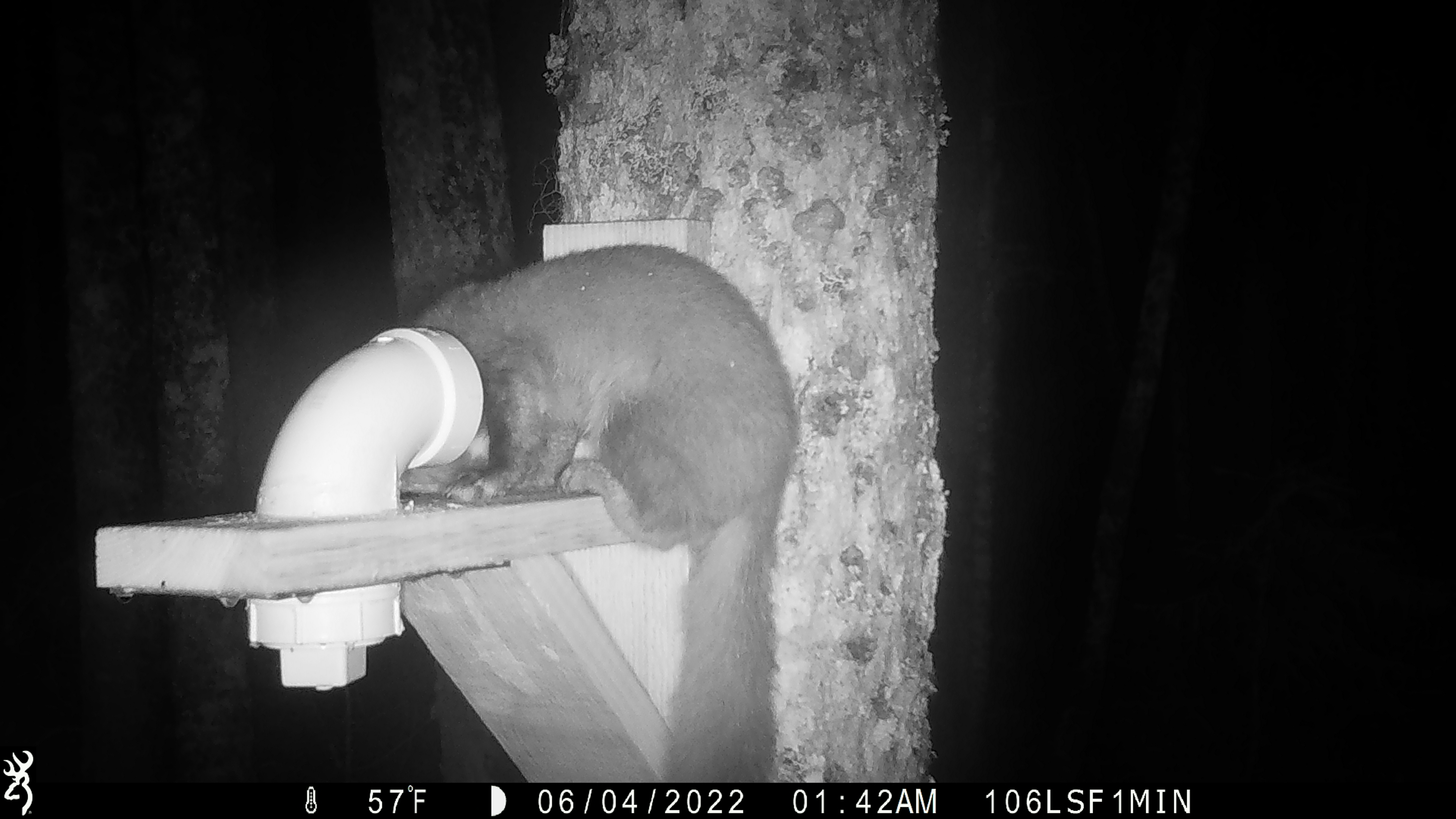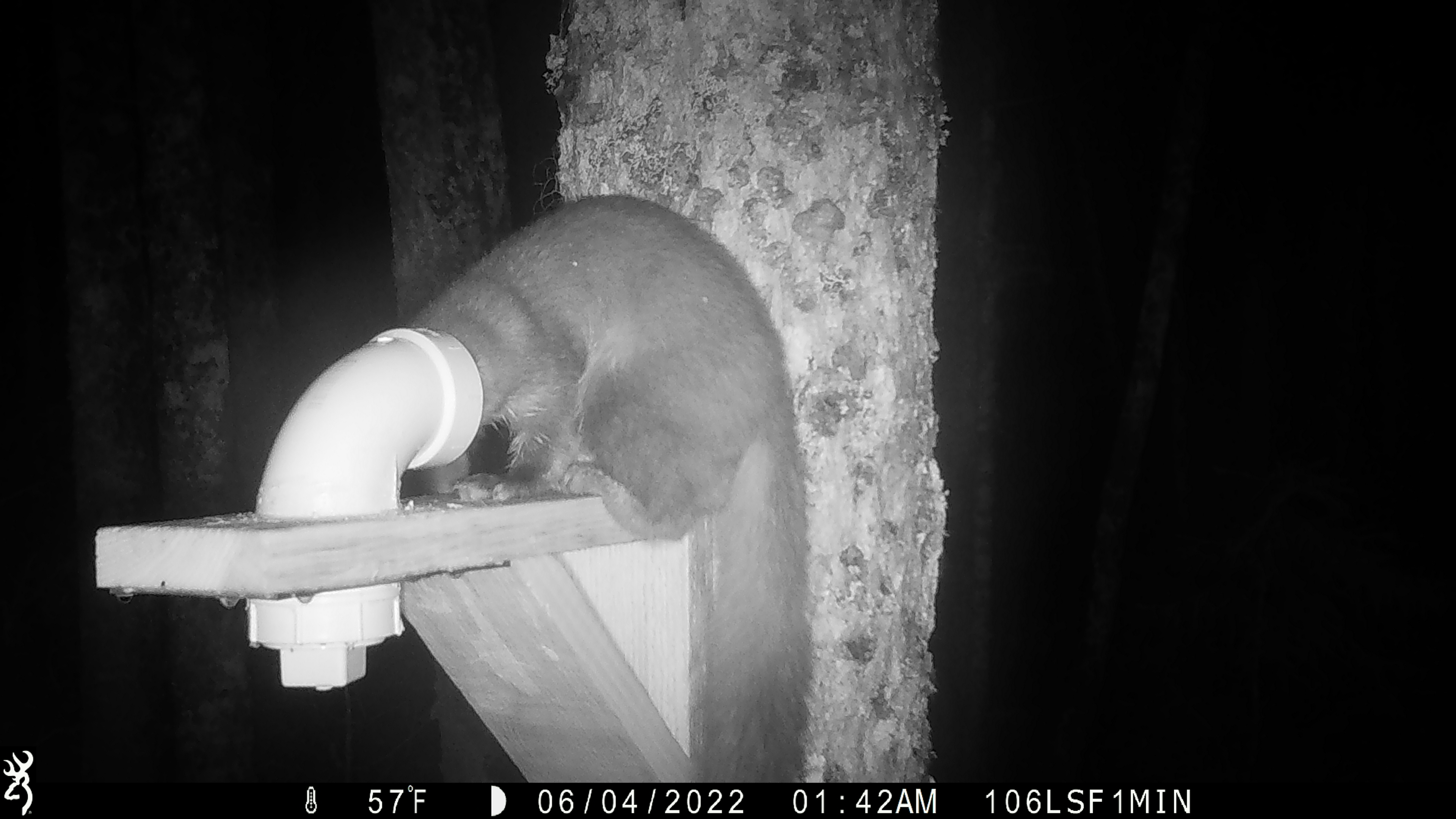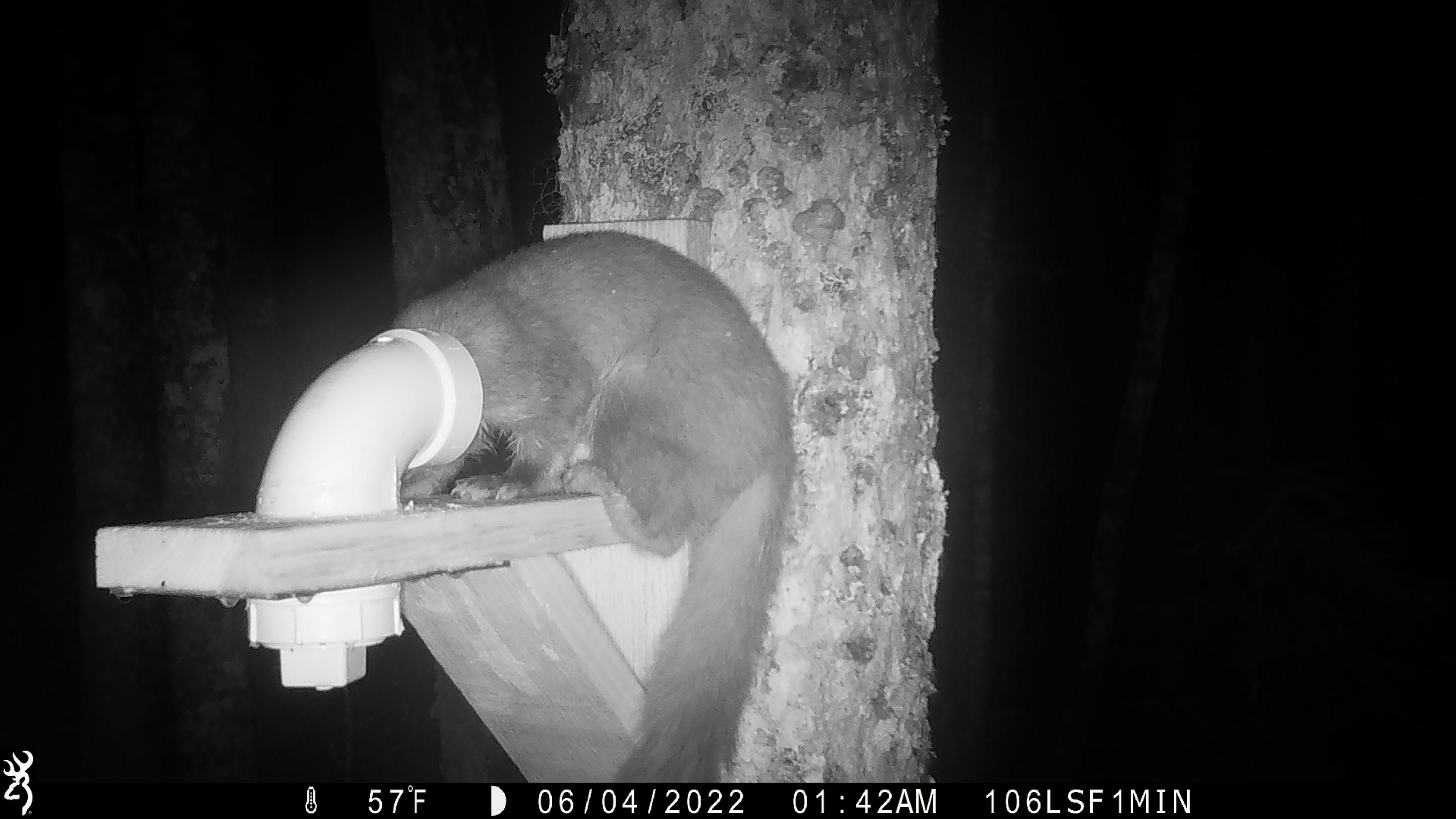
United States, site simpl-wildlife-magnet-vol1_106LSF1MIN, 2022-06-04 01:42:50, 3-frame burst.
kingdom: Animalia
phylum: Chordata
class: Mammalia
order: Carnivora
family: Mustelidae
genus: Martes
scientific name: Martes americana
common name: american marten